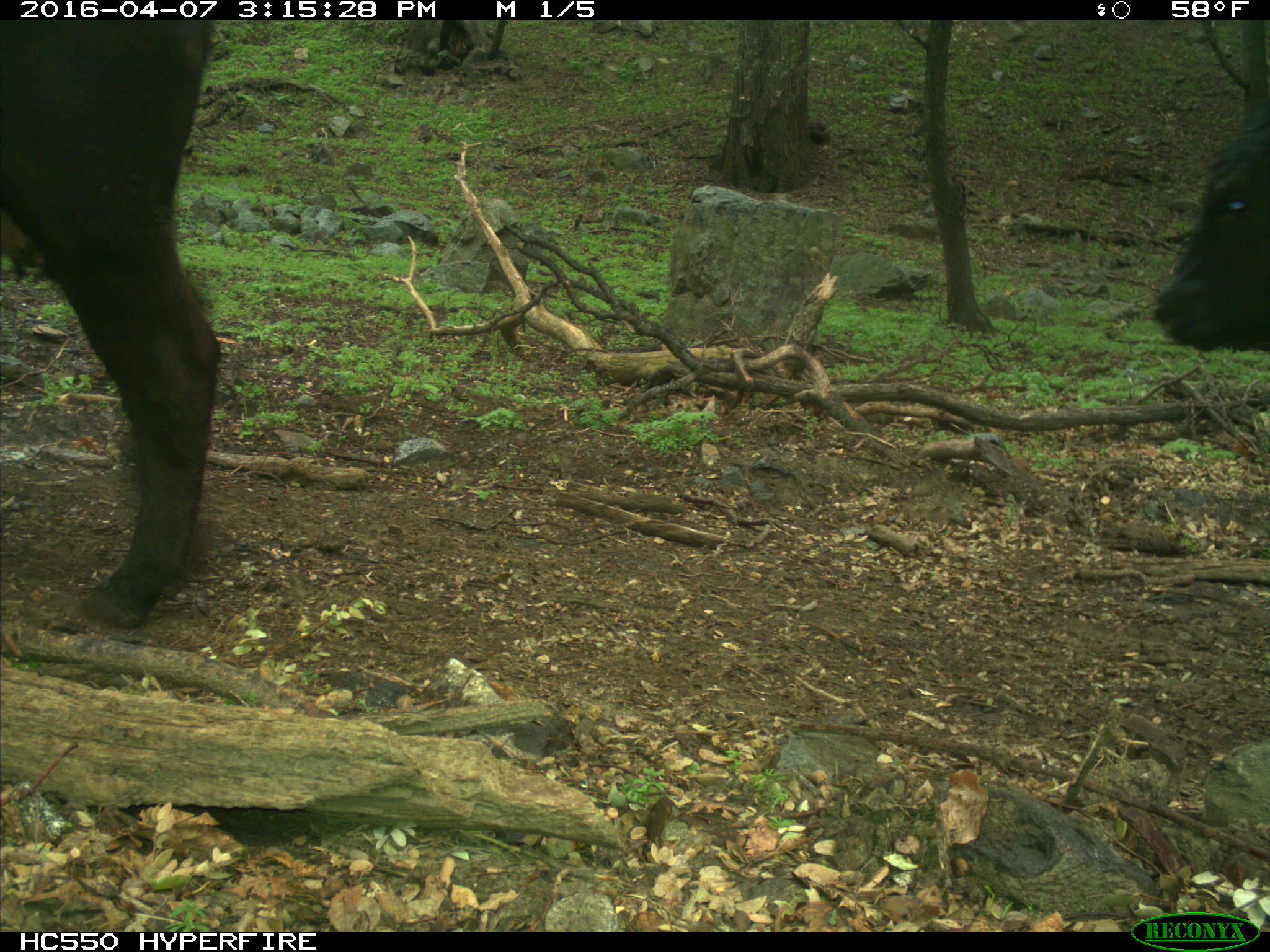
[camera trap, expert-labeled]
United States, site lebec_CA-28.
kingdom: Animalia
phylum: Chordata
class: Mammalia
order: Artiodactyla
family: Bovidae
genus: Bos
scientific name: Bos taurus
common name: domestic cow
Bos taurus (domestic cow).